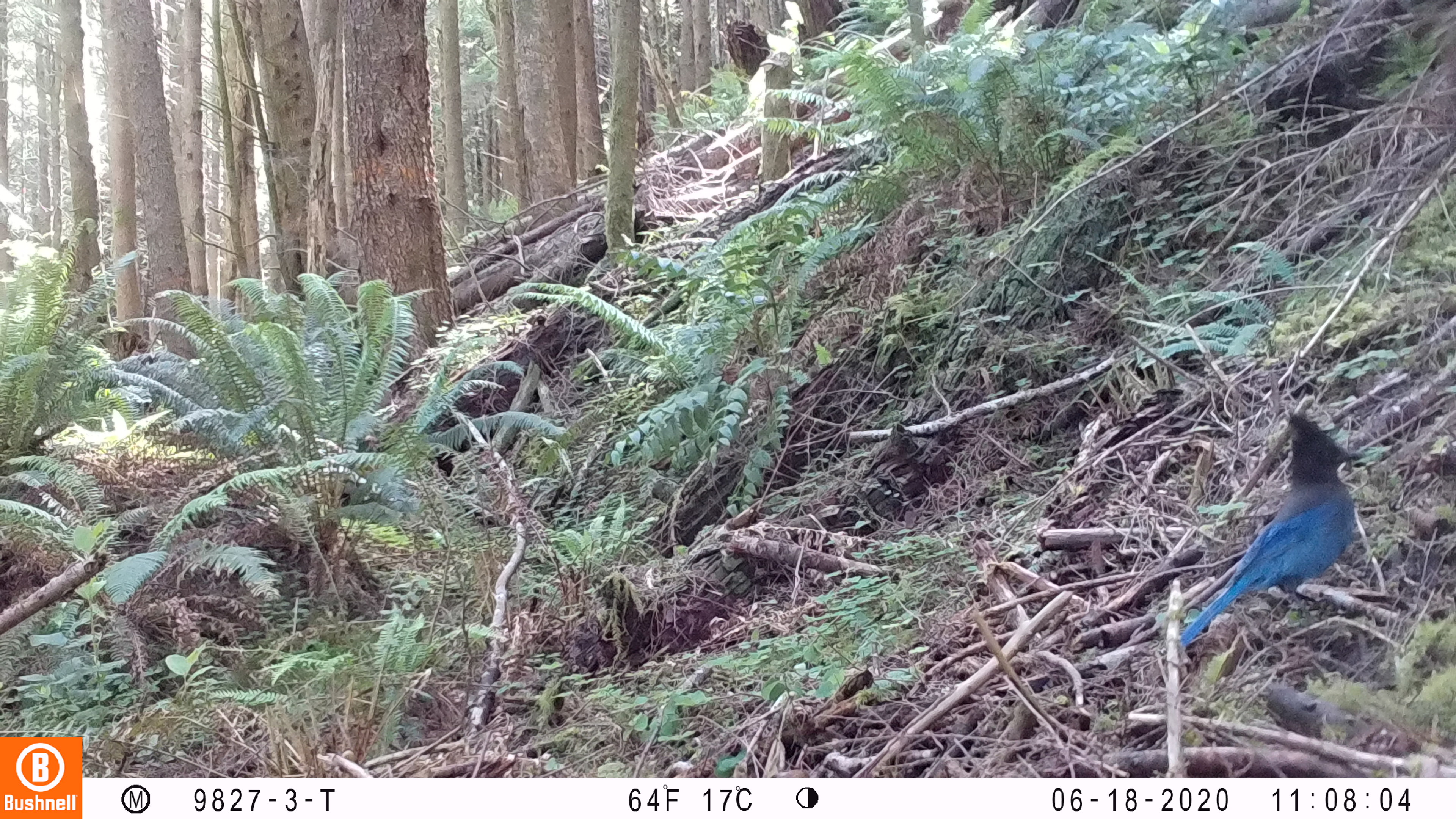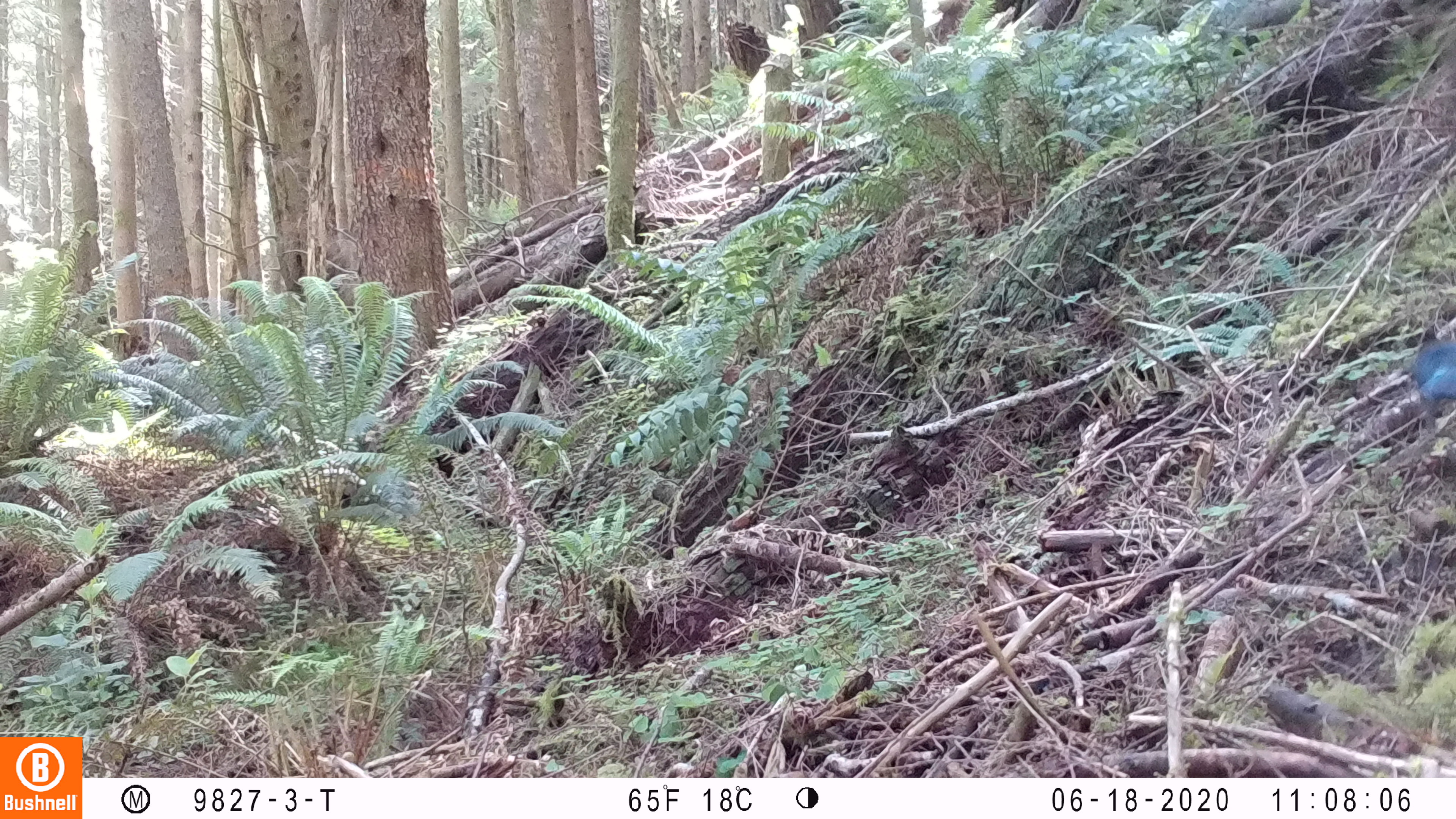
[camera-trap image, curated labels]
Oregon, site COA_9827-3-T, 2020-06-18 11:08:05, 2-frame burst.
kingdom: Animalia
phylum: Chordata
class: Aves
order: Passeriformes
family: Corvidae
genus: Cyanocitta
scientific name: Cyanocitta stelleri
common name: steller's jay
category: stellers jay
Stellers jay (steller's jay) (Cyanocitta stelleri).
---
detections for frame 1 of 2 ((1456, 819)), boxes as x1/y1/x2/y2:
stellers jay: 1177/414/1365/636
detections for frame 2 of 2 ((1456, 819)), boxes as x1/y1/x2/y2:
stellers jay: 1410/329/1450/431